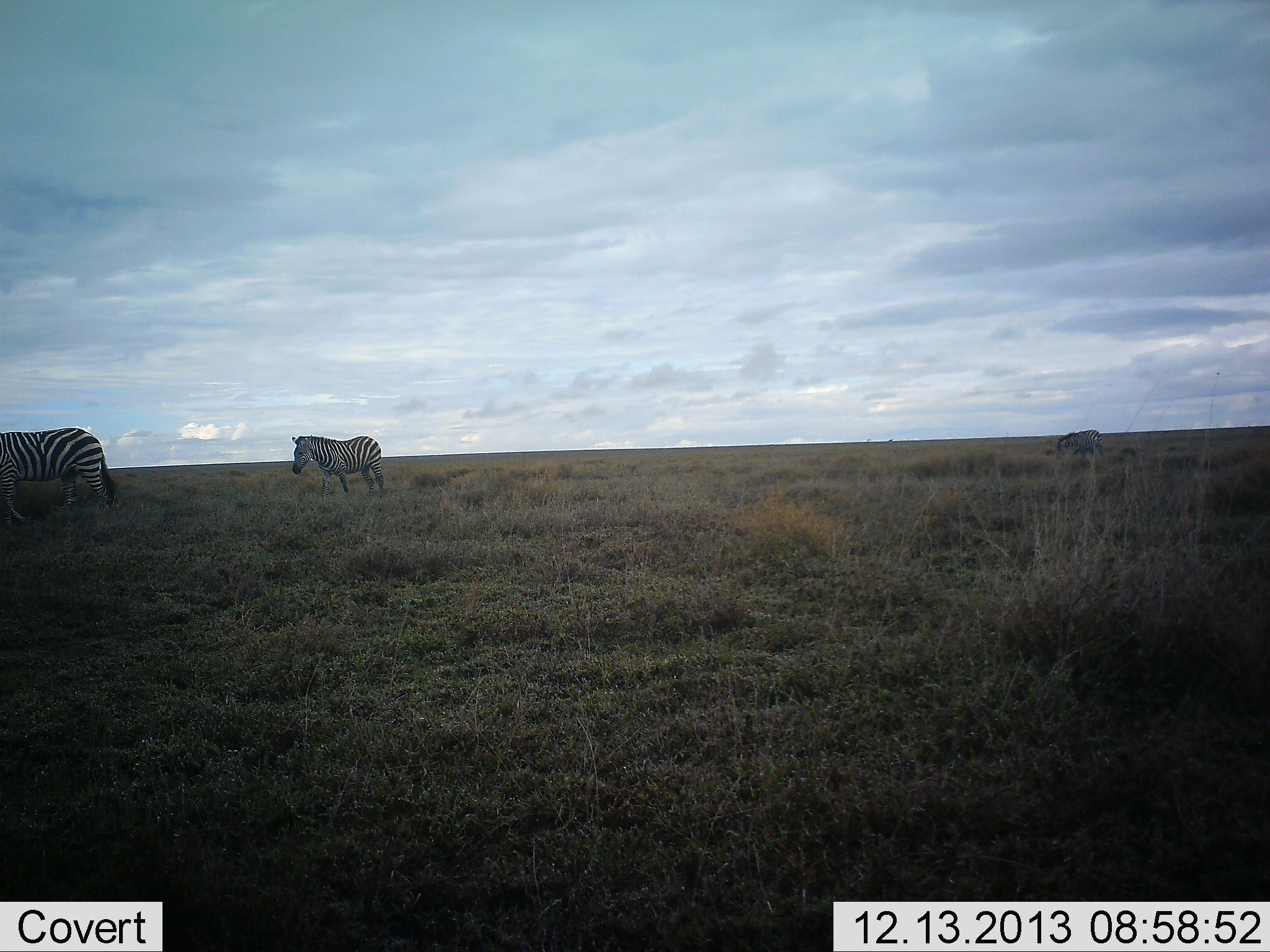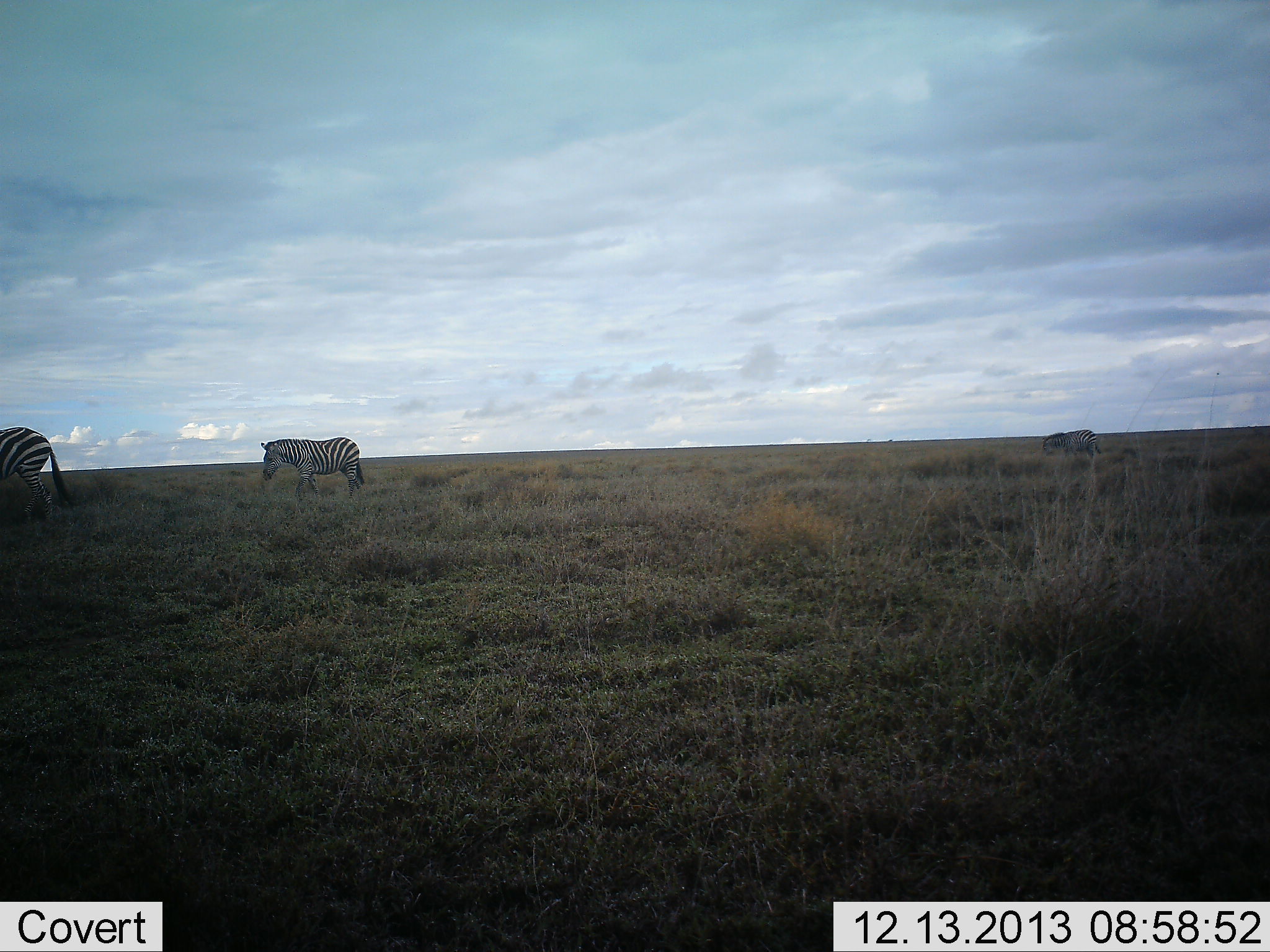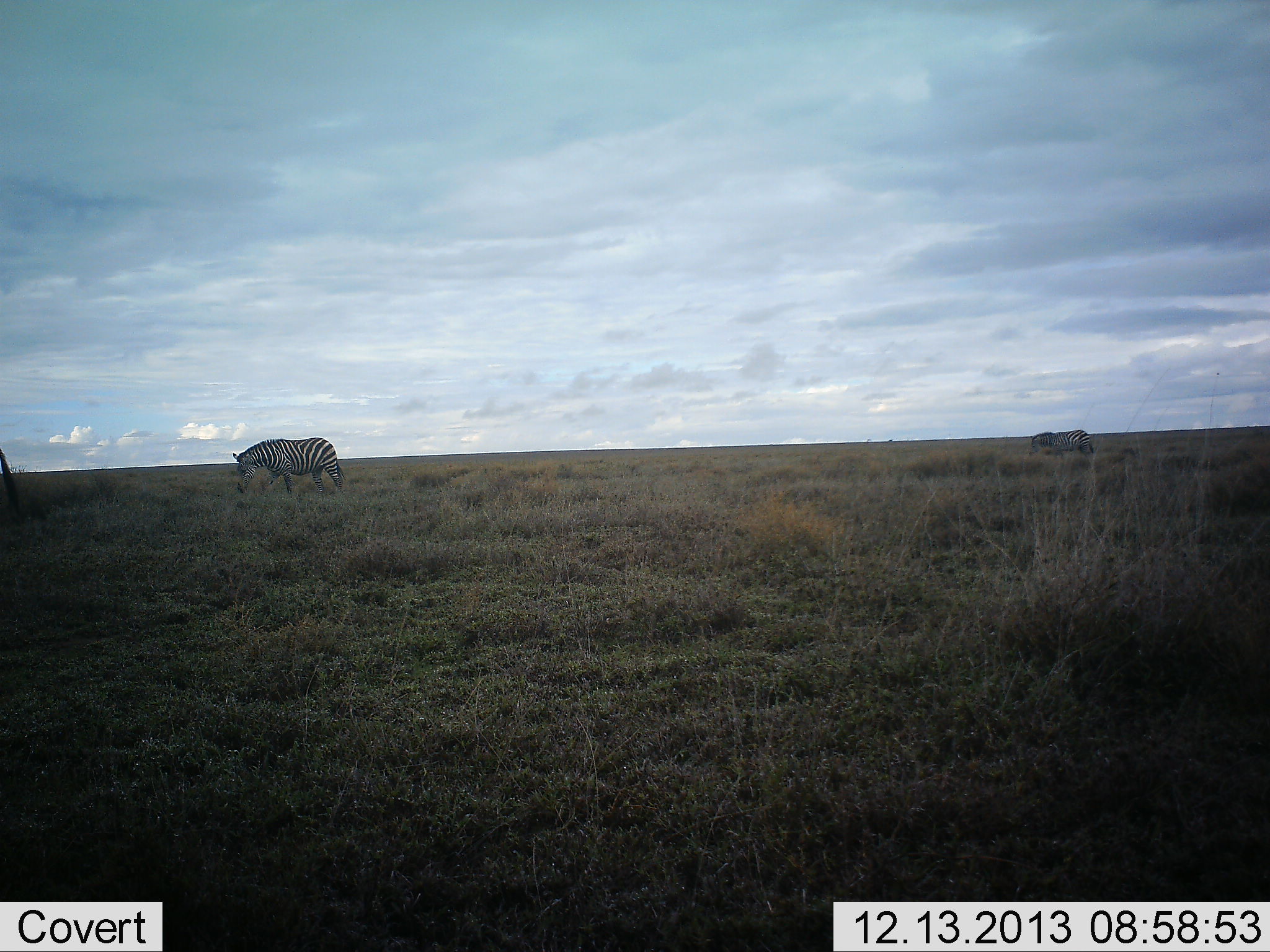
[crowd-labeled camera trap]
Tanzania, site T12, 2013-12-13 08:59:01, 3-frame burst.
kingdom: Animalia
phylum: Chordata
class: Mammalia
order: Perissodactyla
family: Equidae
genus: Equus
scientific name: Equus quagga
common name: plains zebra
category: zebra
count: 3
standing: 18%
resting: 0%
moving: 91%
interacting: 0%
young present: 0%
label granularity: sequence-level